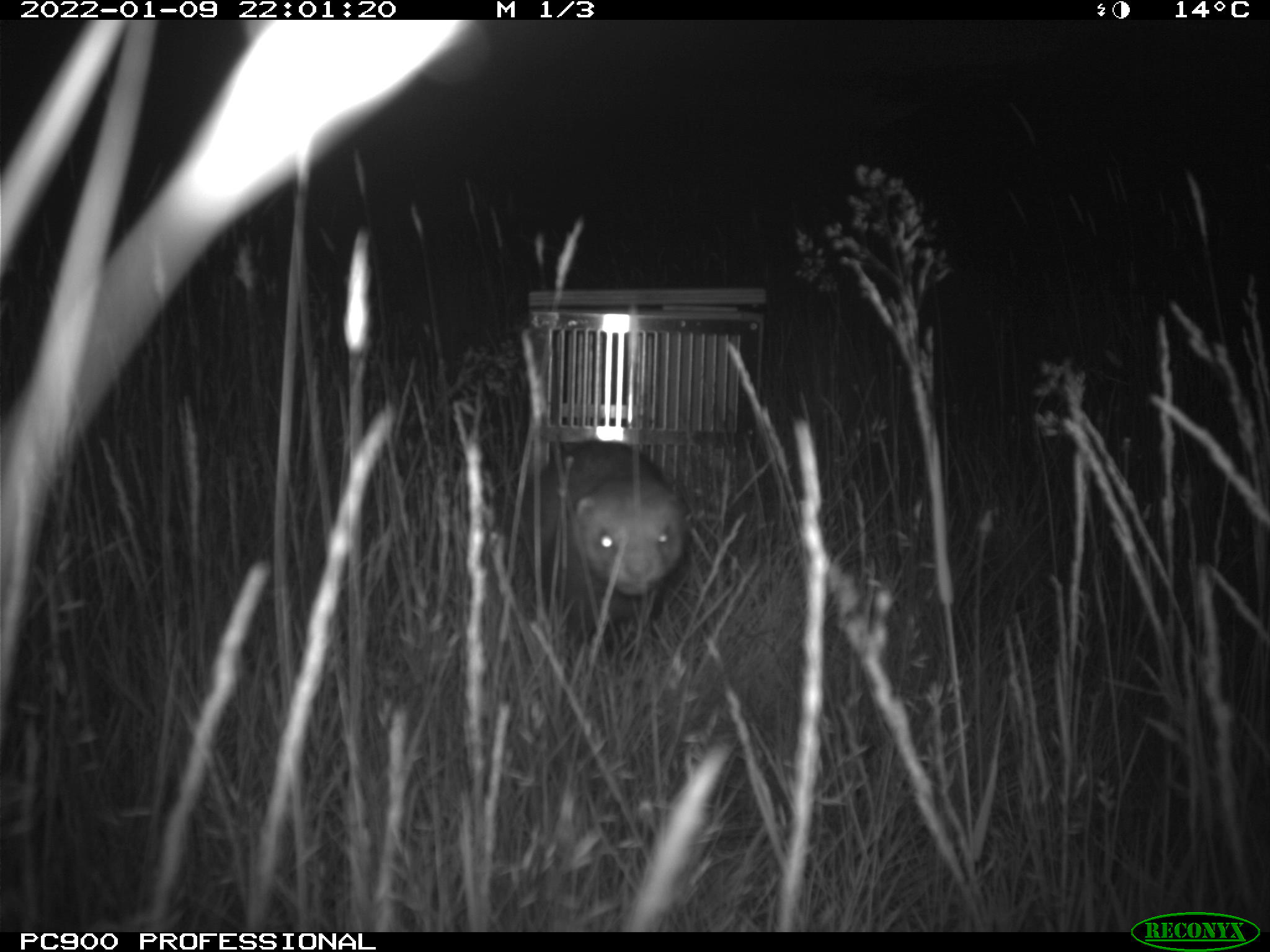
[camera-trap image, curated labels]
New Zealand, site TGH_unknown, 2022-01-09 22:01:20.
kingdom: Animalia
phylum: Chordata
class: Mammalia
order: Carnivora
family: Mustelidae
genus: Mustela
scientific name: Mustela furo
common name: ferret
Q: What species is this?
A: Ferret (Mustela furo).